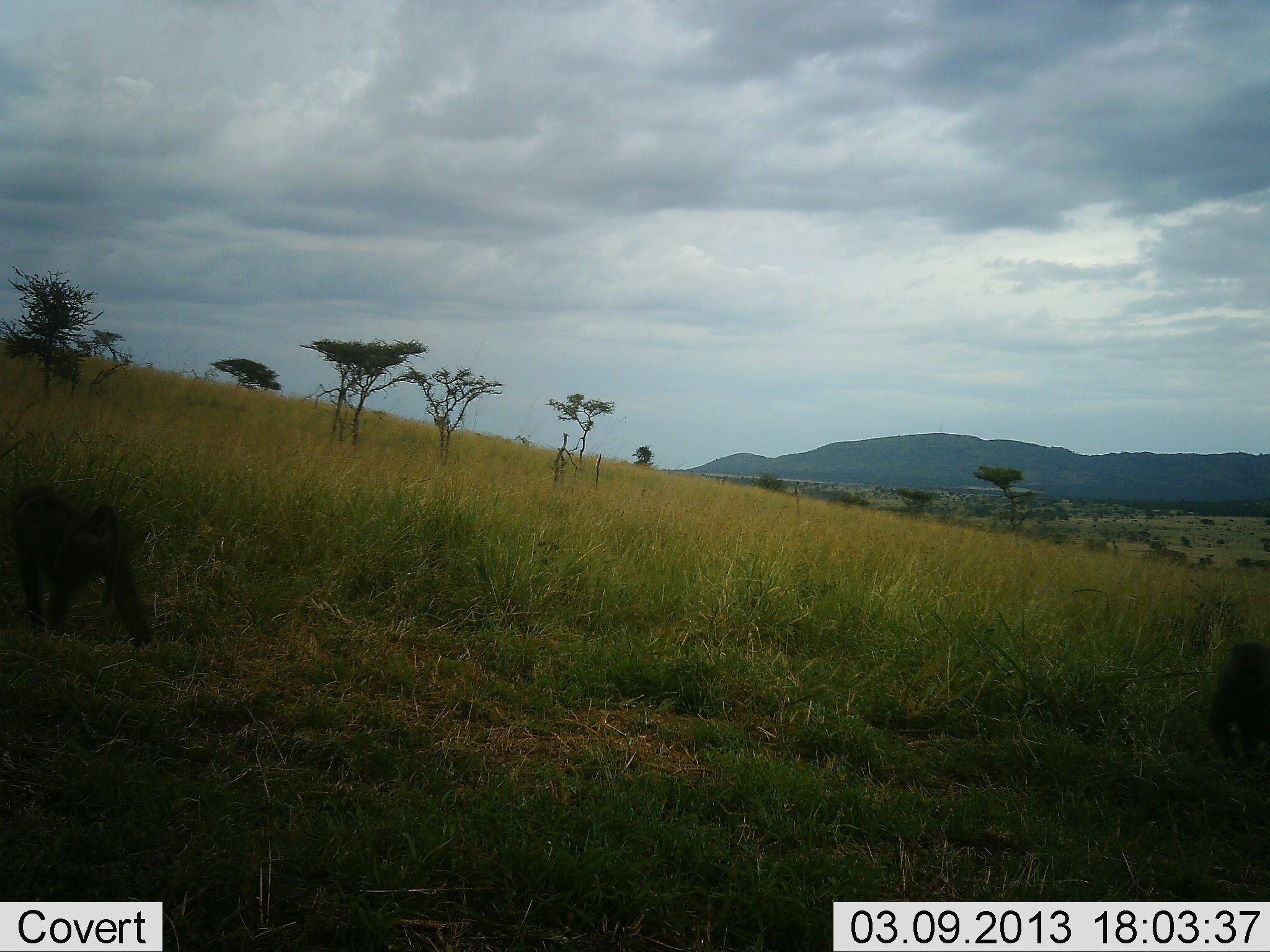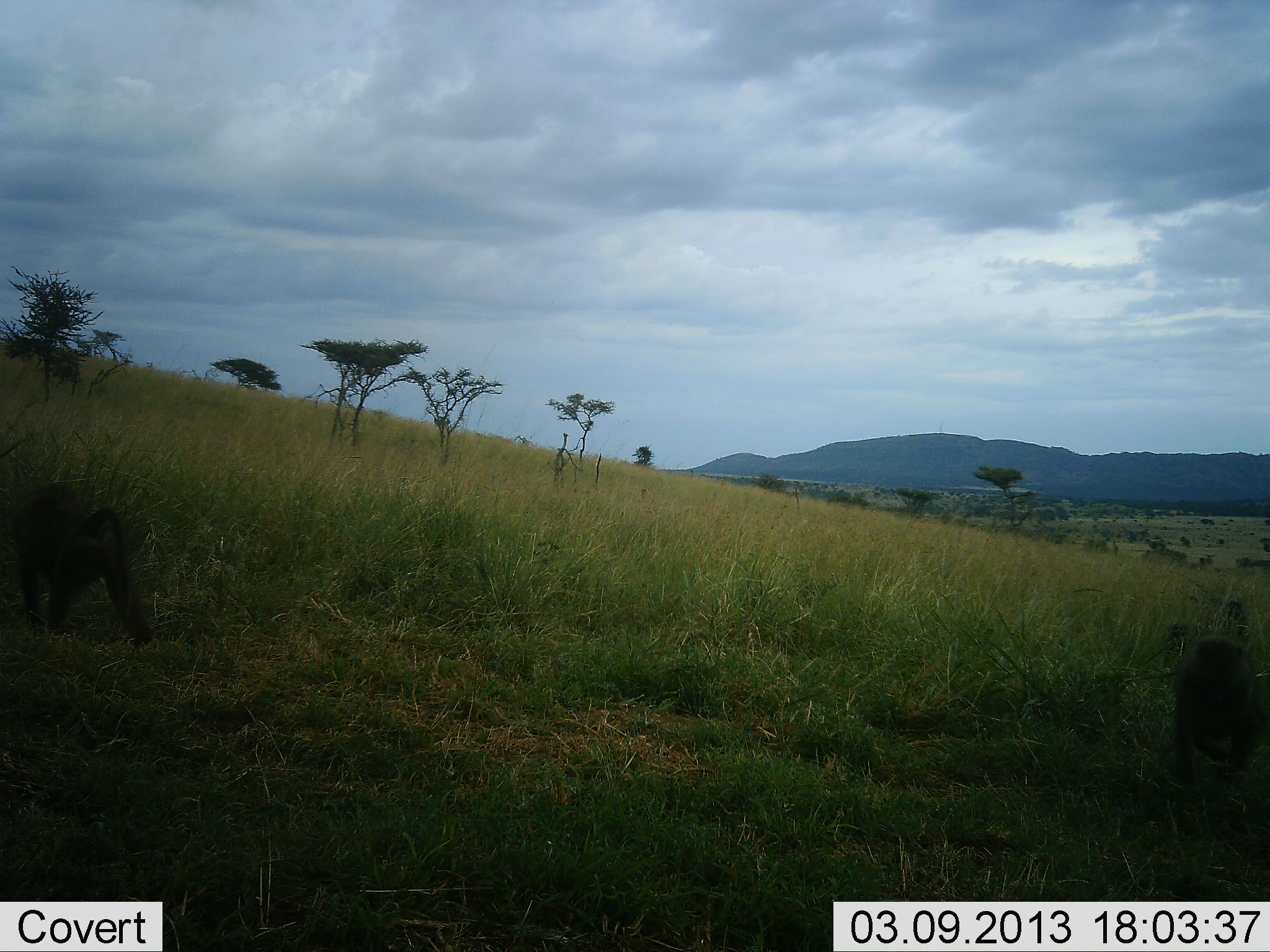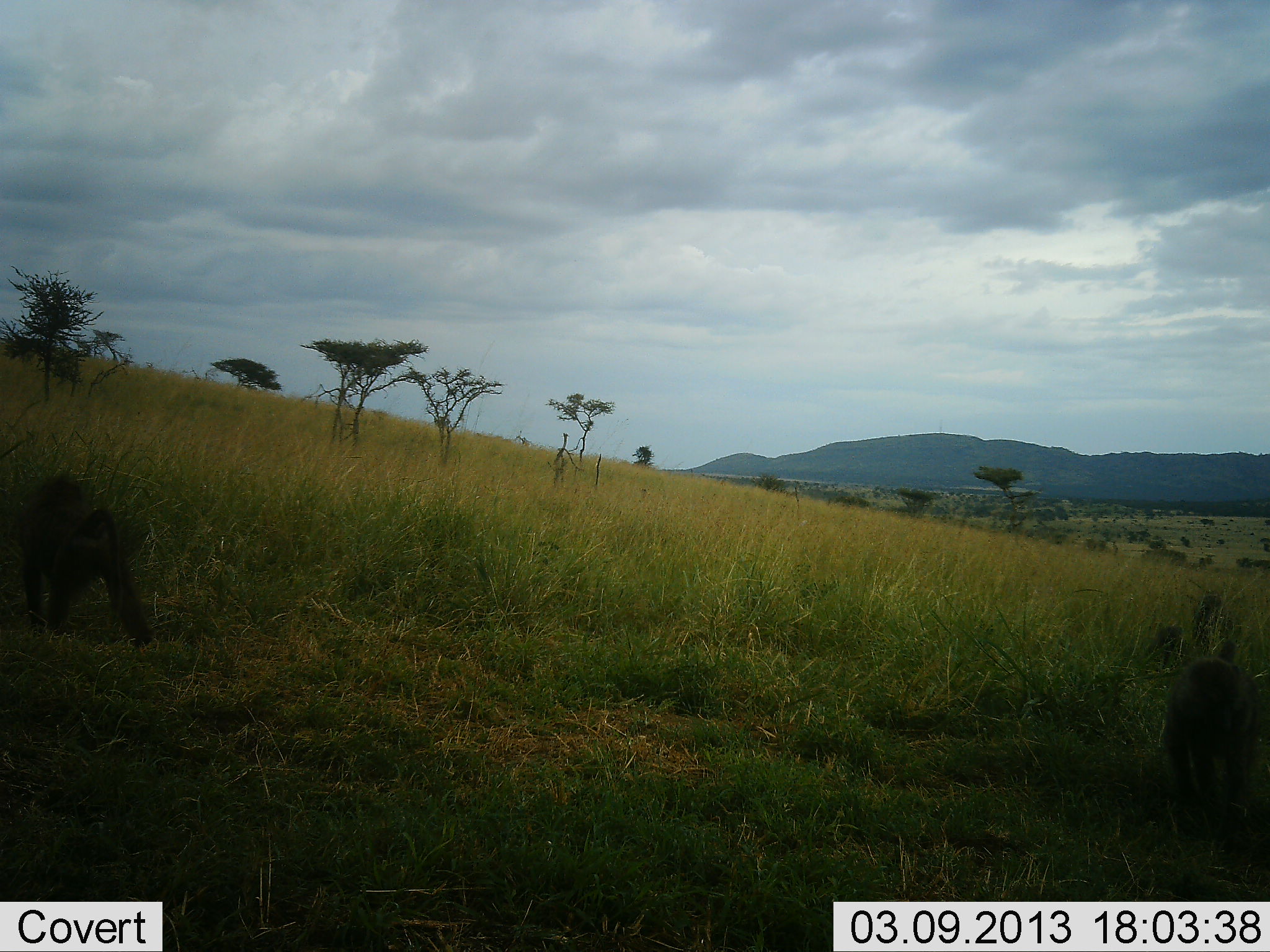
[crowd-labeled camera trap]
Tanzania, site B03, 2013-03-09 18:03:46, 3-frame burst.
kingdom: Animalia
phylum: Chordata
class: Mammalia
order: Primates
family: Cercopithecidae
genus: Papio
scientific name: Papio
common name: baboon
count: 2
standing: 40%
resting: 0%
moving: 80%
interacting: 5%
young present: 15%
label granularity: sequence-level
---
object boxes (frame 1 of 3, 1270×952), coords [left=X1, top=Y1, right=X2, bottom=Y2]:
animal: [left=0, top=488, right=154, bottom=648]; [left=1206, top=641, right=1269, bottom=776]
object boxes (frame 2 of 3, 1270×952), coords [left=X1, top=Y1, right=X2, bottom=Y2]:
animal: [left=11, top=483, right=154, bottom=648]; [left=1171, top=633, right=1270, bottom=786]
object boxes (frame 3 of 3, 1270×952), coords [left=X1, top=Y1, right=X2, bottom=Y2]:
animal: [left=10, top=477, right=159, bottom=649]; [left=1163, top=655, right=1262, bottom=816]